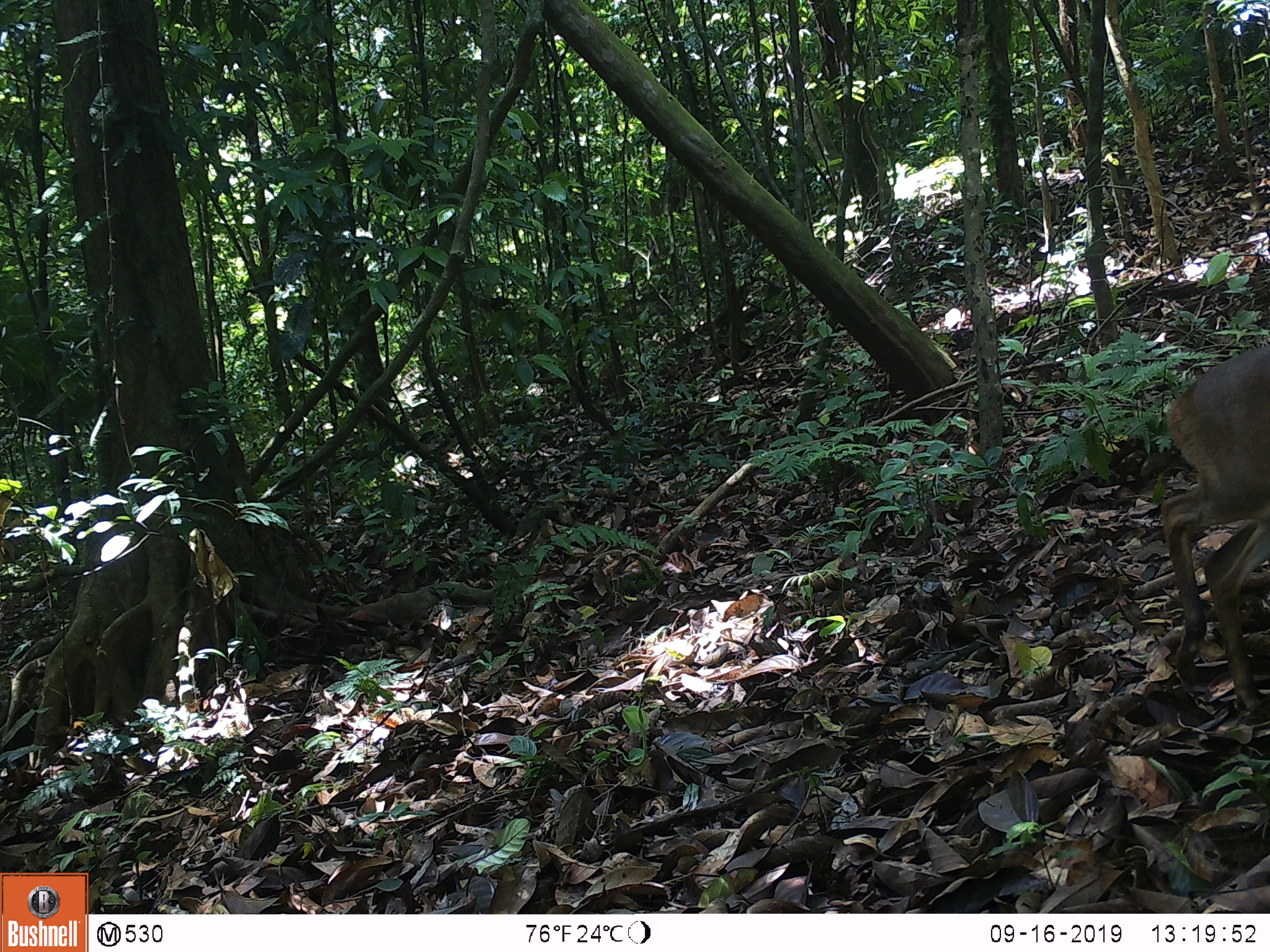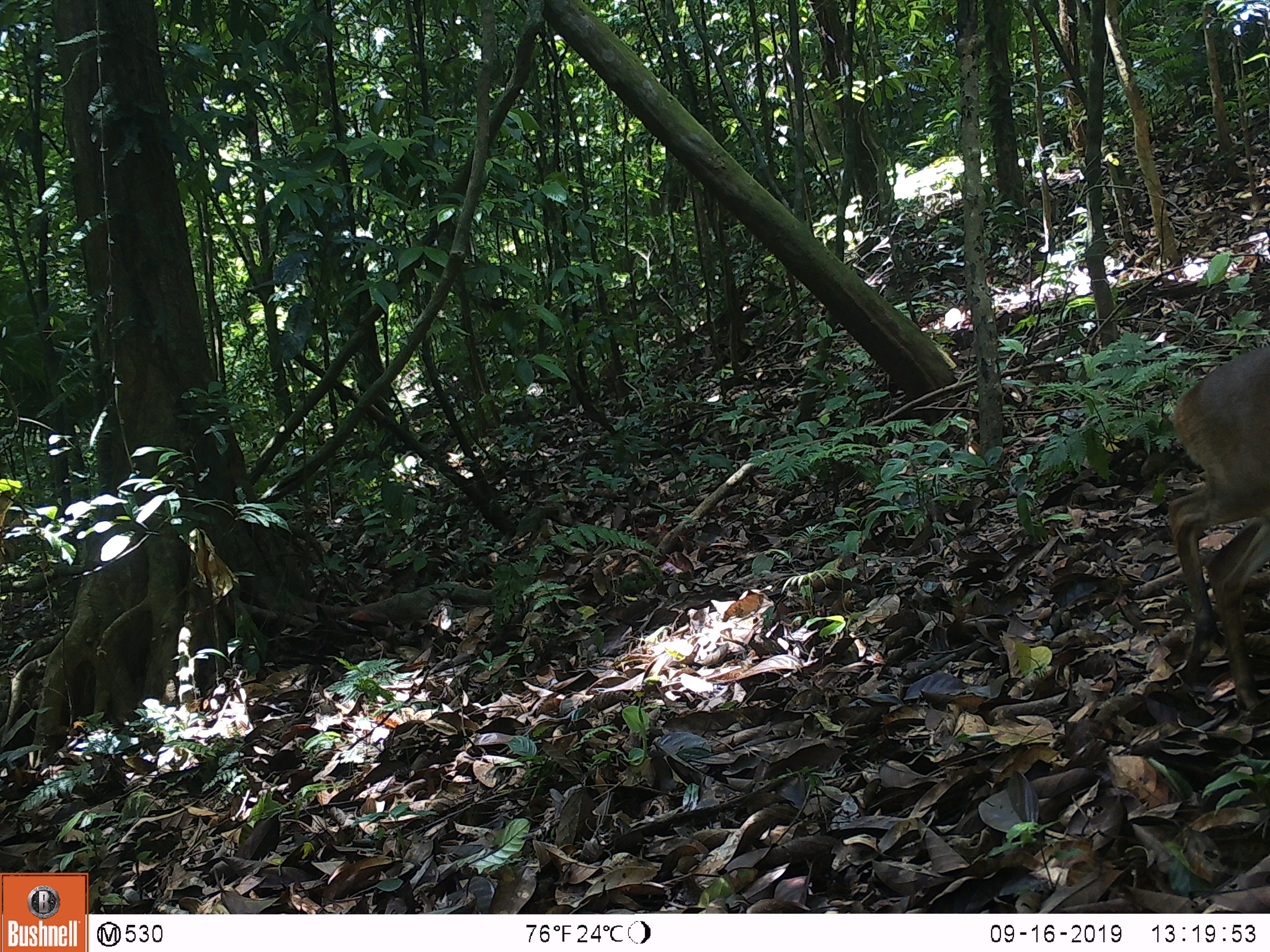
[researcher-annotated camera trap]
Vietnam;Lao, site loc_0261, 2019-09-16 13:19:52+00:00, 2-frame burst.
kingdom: Animalia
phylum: Chordata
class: Mammalia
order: Artiodactyla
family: Cervidae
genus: Muntiacus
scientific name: Muntiacus vuquangensis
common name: large-antlered muntjac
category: large antlered muntjac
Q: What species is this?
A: Large antlered muntjac (large-antlered muntjac) (Muntiacus vuquangensis).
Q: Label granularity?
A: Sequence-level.